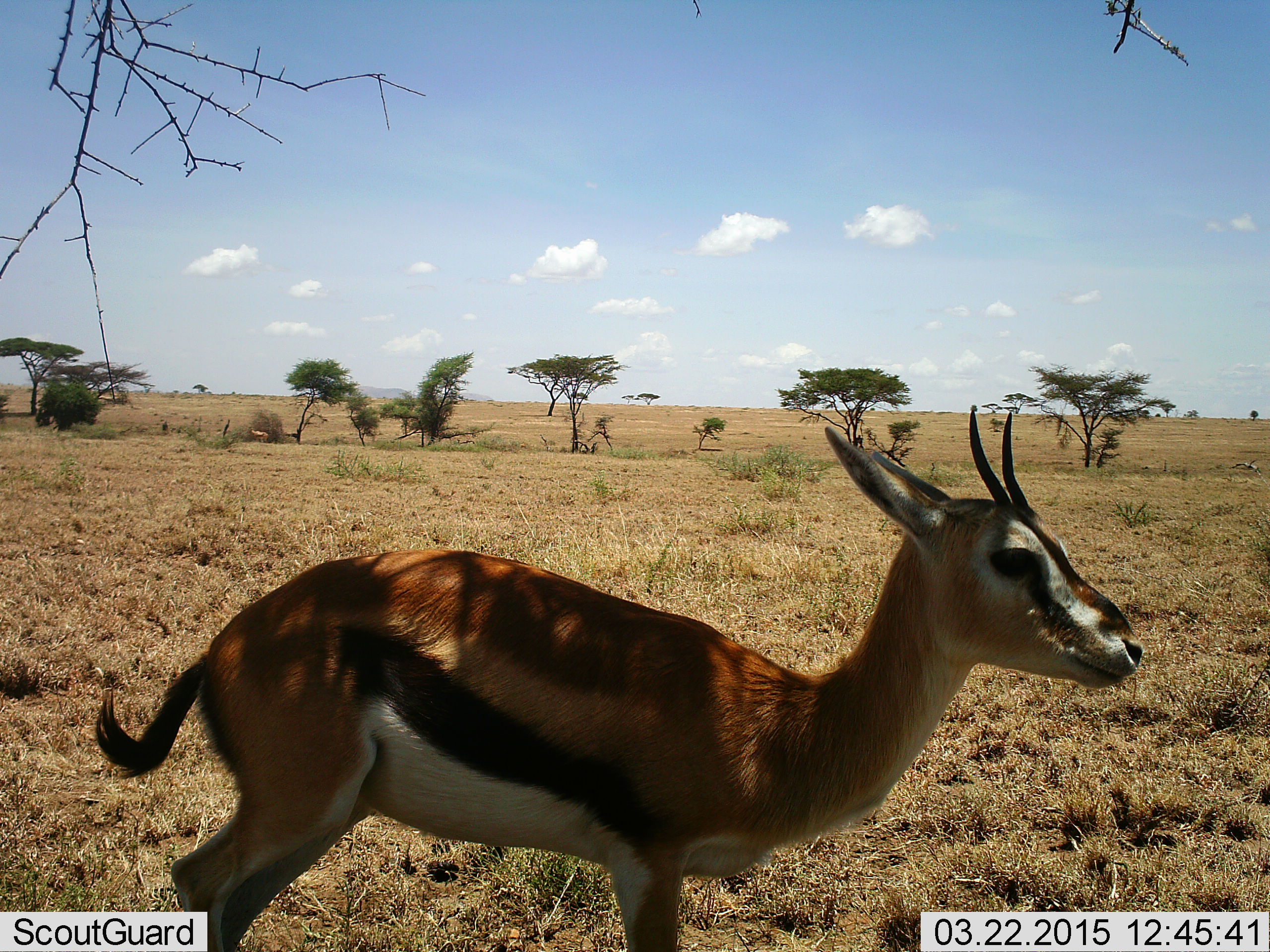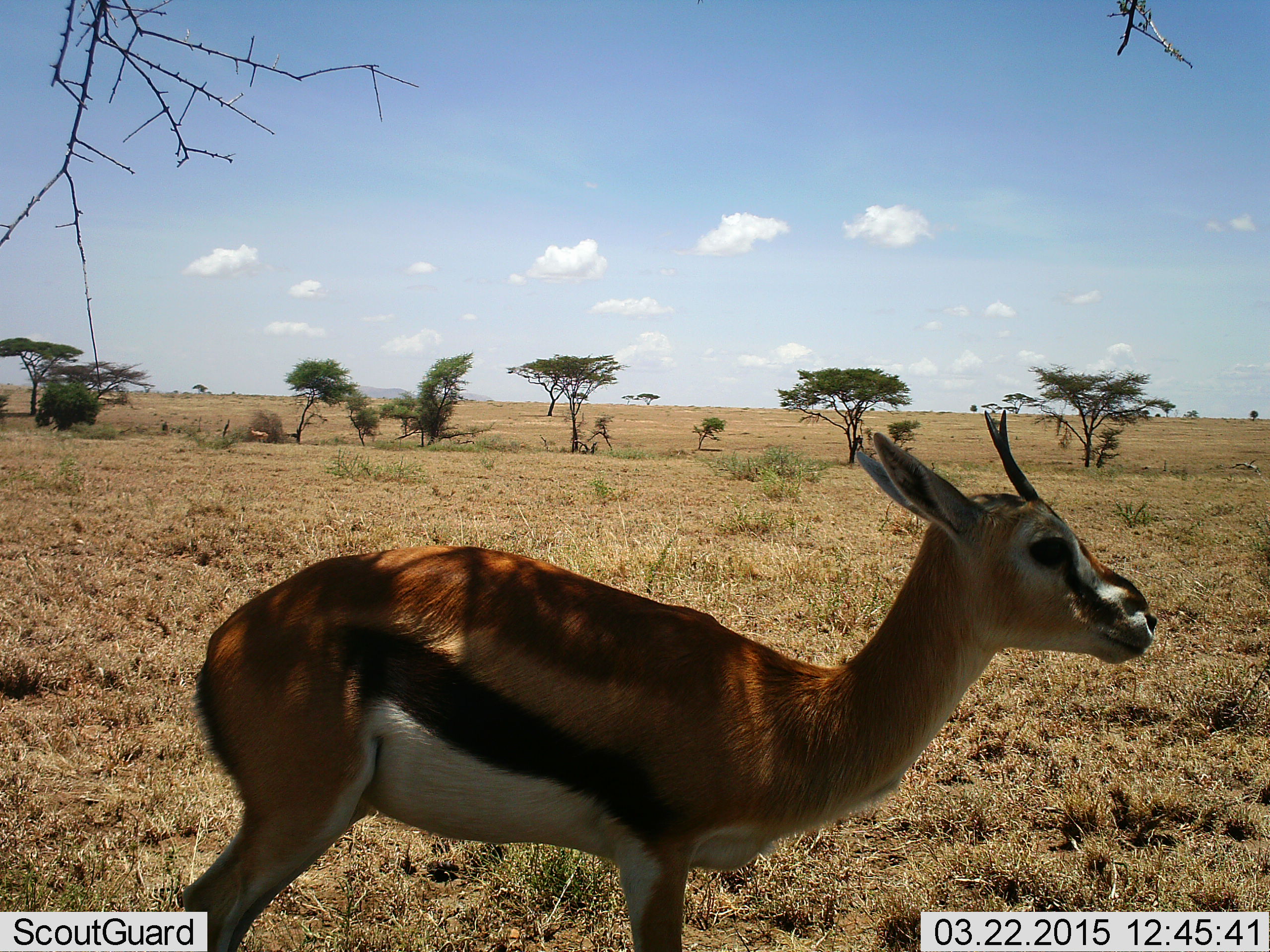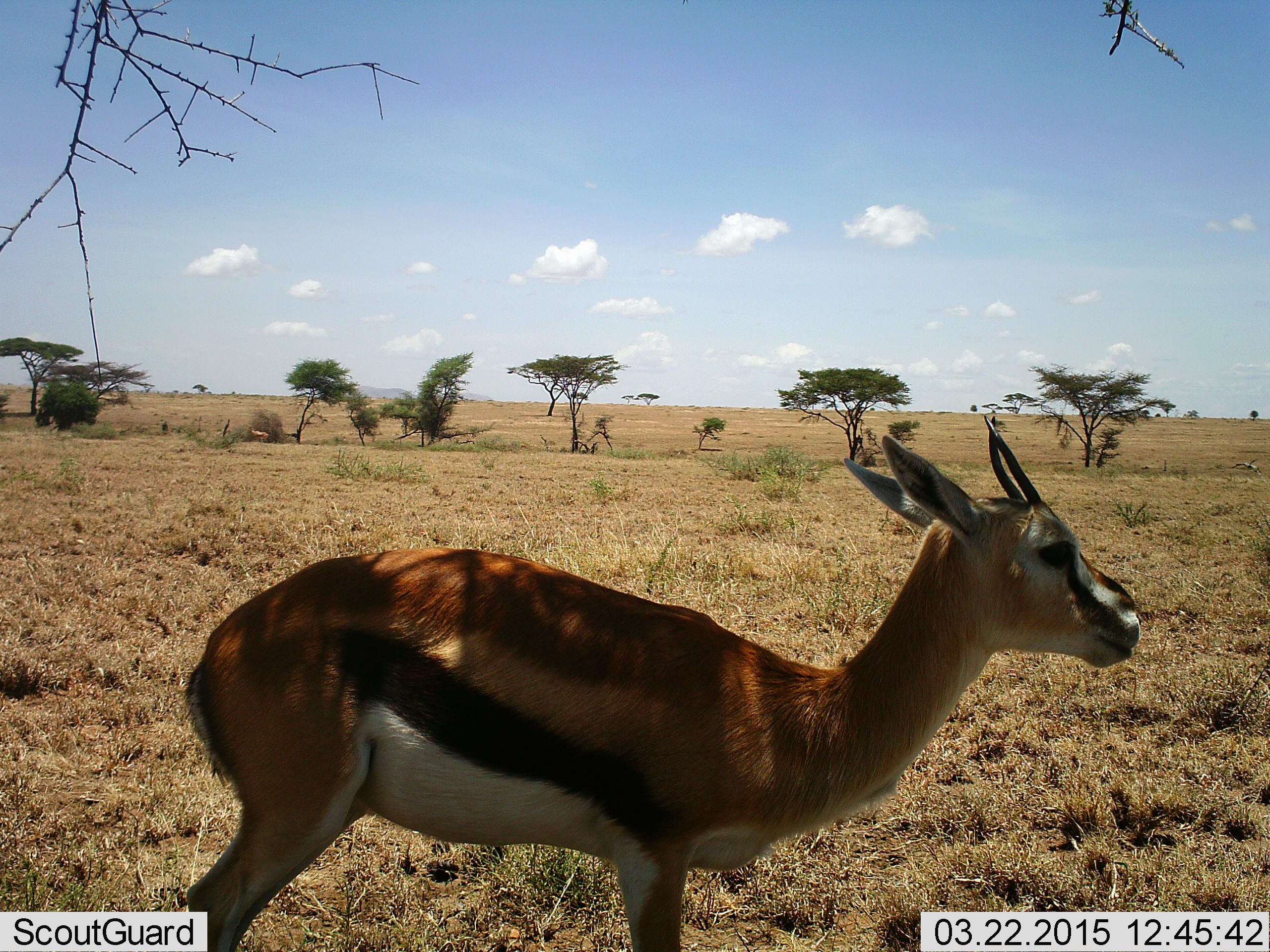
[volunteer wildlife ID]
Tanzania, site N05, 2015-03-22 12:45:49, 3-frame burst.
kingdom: Animalia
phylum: Chordata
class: Mammalia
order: Artiodactyla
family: Bovidae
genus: Eudorcas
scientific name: Eudorcas thomsonii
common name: thomson's gazelle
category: gazellethomsons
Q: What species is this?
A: Gazellethomsons (thomson's gazelle) (Eudorcas thomsonii).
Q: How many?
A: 1.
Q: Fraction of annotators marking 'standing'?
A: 100%.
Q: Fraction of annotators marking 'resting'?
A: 0%.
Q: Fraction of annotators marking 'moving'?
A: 0%.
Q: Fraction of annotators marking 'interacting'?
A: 0%.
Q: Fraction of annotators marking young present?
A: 0%.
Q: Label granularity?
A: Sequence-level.